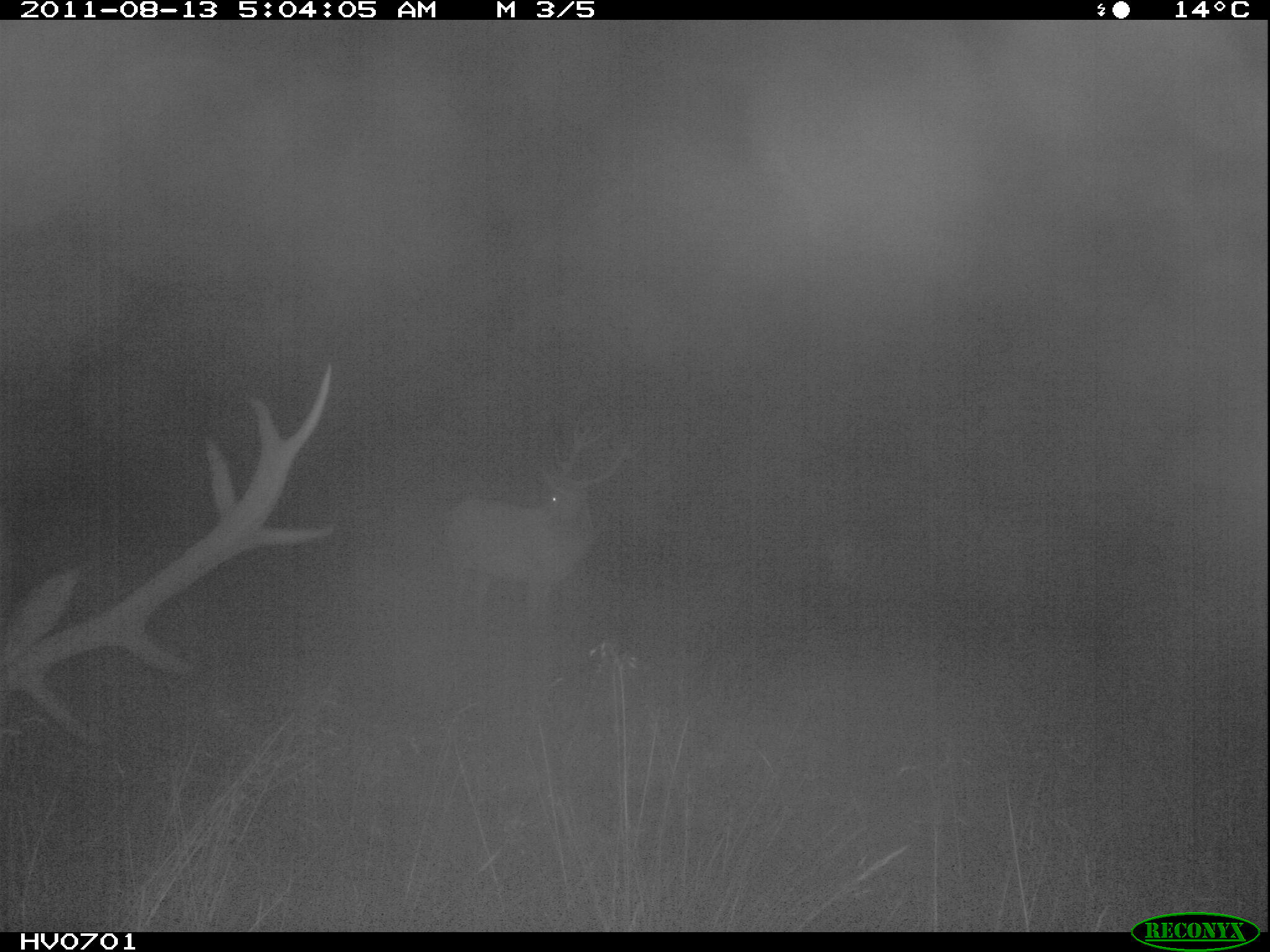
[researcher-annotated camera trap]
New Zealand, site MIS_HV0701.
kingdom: Animalia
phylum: Chordata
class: Mammalia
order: Artiodactyla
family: Cervidae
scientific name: Cervidae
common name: deer